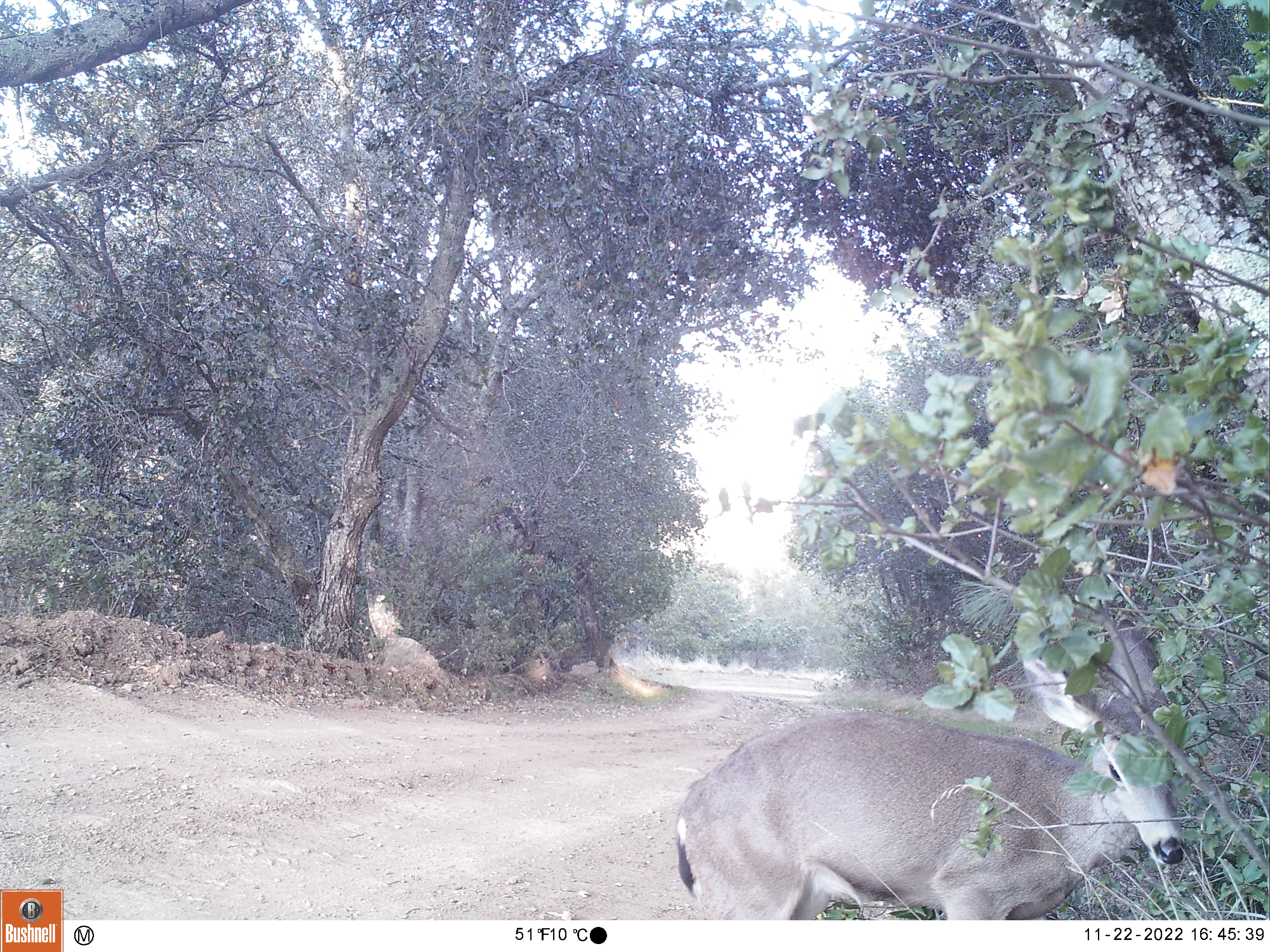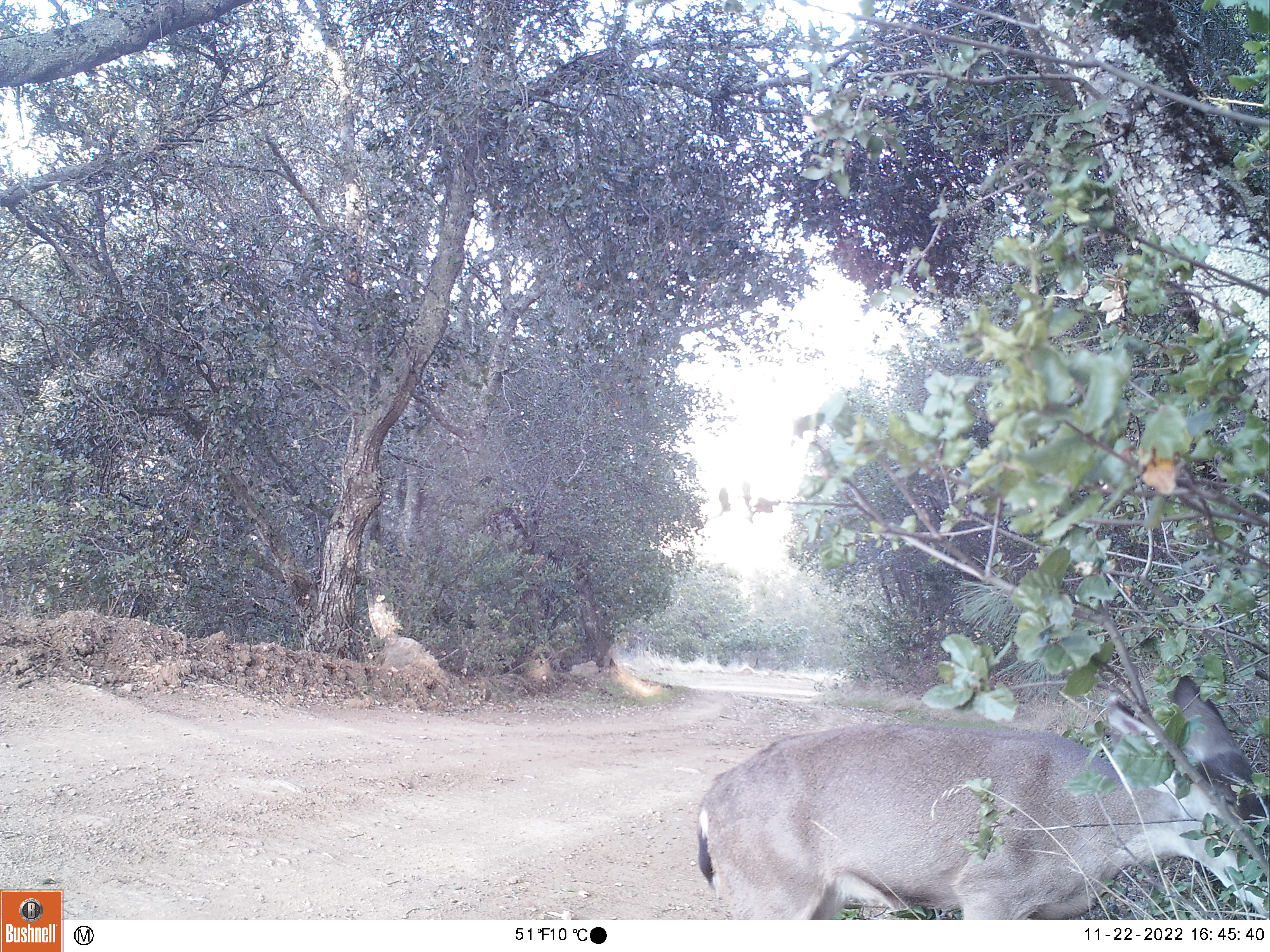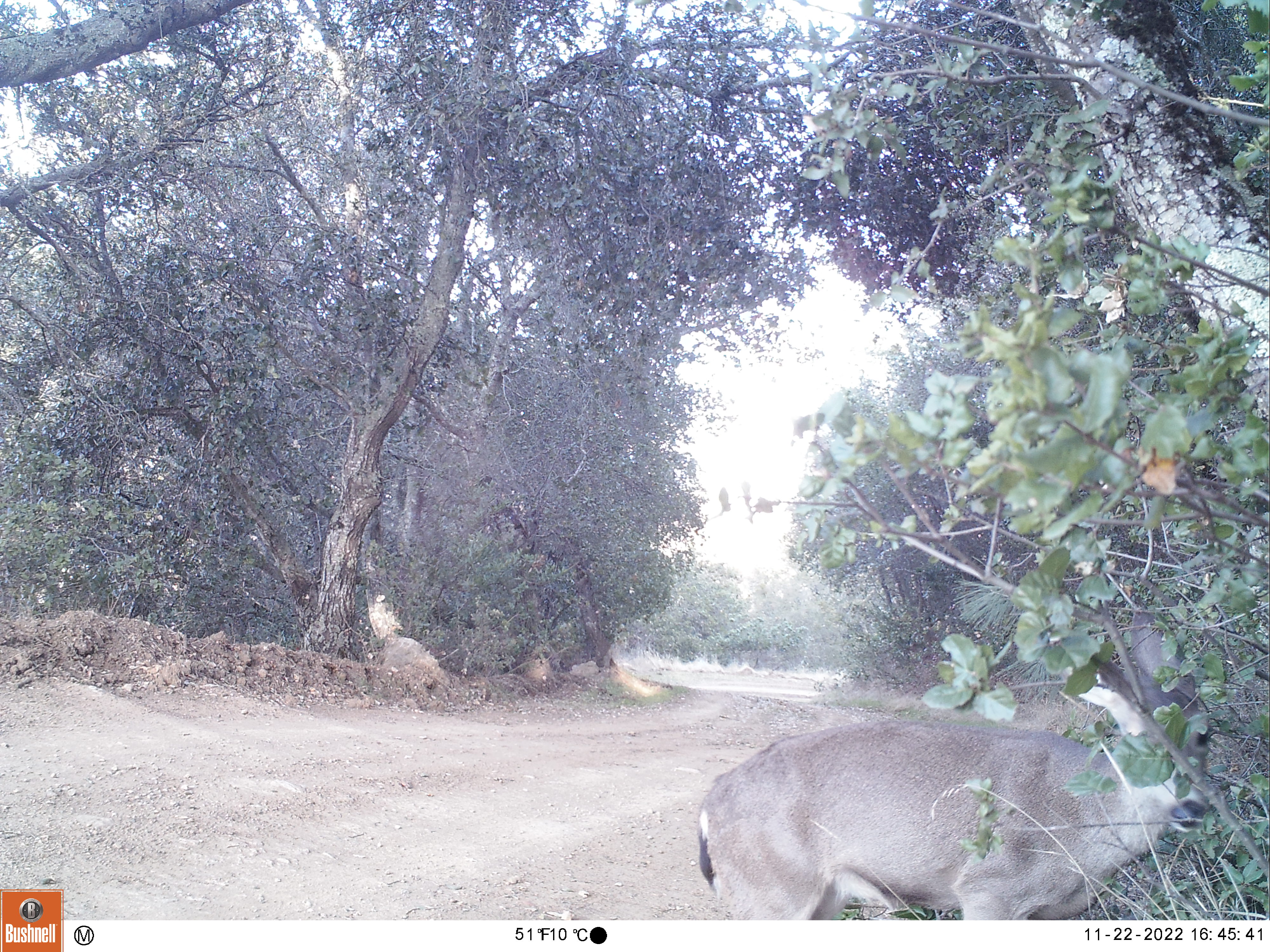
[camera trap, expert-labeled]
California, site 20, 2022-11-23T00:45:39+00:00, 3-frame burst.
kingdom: Animalia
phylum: Chordata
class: Mammalia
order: Artiodactyla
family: Cervidae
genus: Odocoileus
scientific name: Odocoileus hemionus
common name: mule deer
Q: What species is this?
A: Mule deer (Odocoileus hemionus).